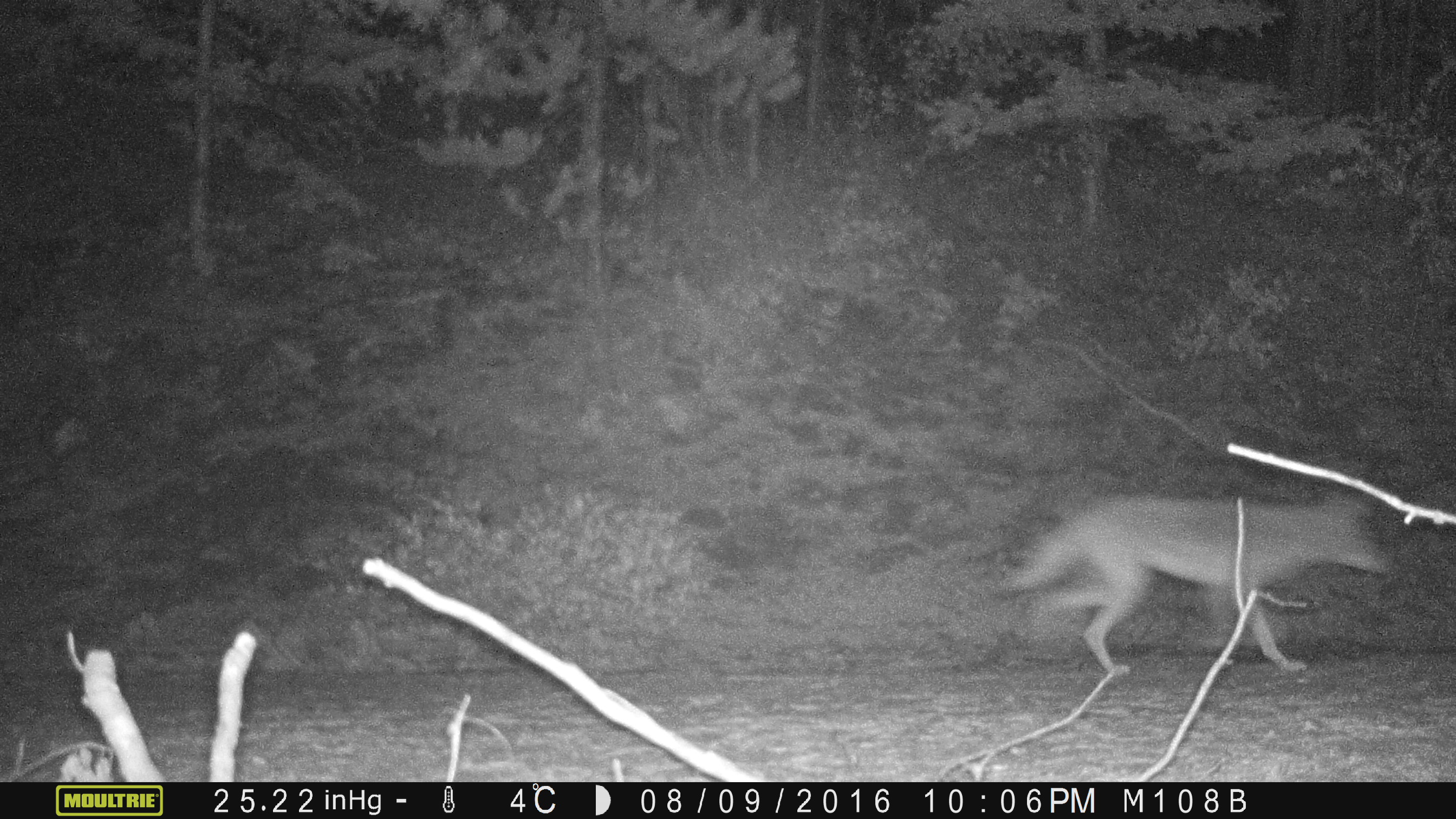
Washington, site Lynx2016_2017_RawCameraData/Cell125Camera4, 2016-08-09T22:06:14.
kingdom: Animalia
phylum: Chordata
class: Mammalia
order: Carnivora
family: Canidae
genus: Canis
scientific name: Canis latrans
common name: coyote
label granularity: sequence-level